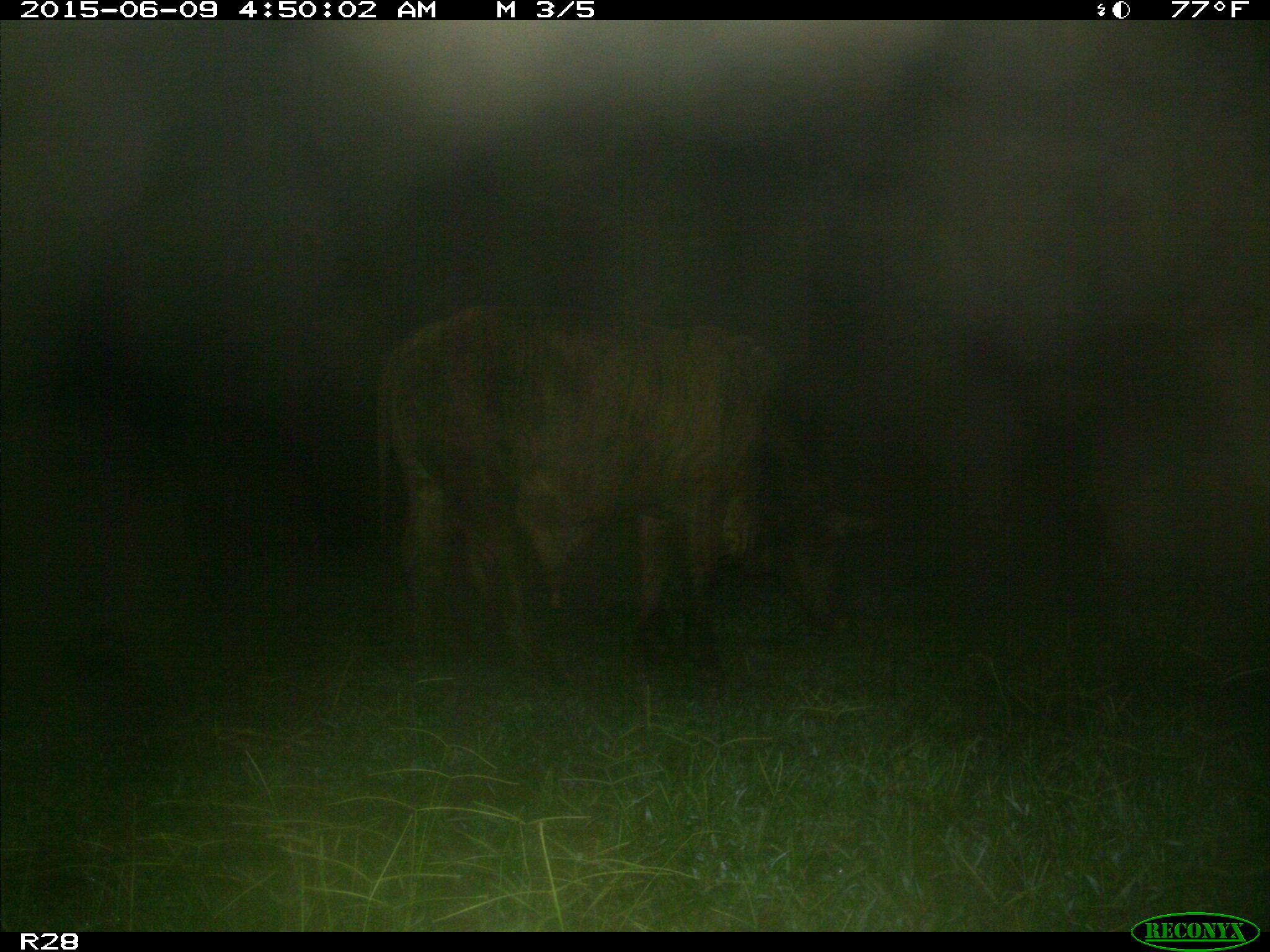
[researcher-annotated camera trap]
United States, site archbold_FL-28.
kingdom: Animalia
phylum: Chordata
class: Mammalia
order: Artiodactyla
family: Bovidae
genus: Bos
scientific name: Bos taurus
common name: domestic cow